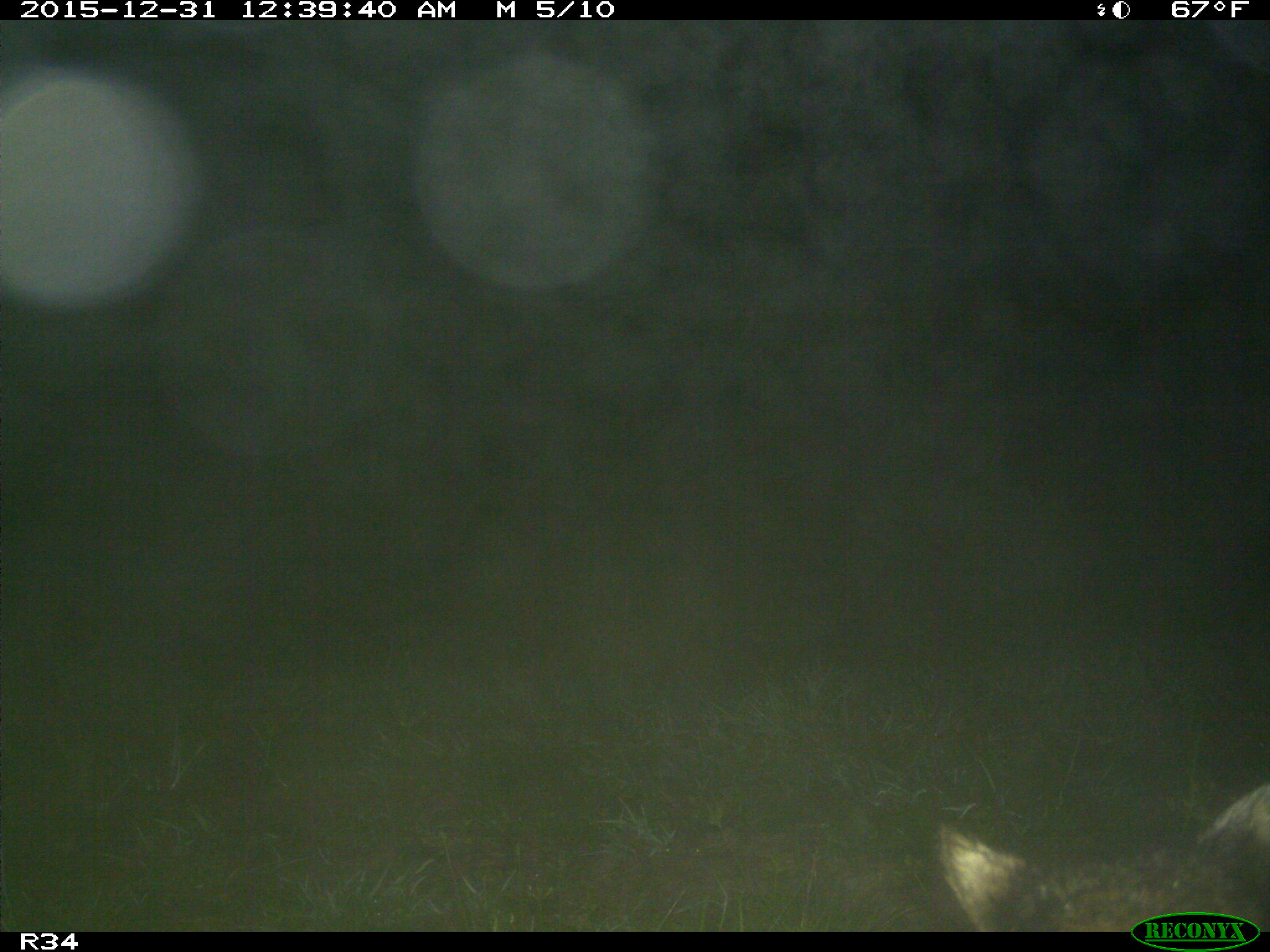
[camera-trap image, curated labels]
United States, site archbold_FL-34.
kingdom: Animalia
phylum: Chordata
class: Mammalia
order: Carnivora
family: Procyonidae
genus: Procyon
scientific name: Procyon lotor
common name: common raccoon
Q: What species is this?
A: Procyon lotor (common raccoon).